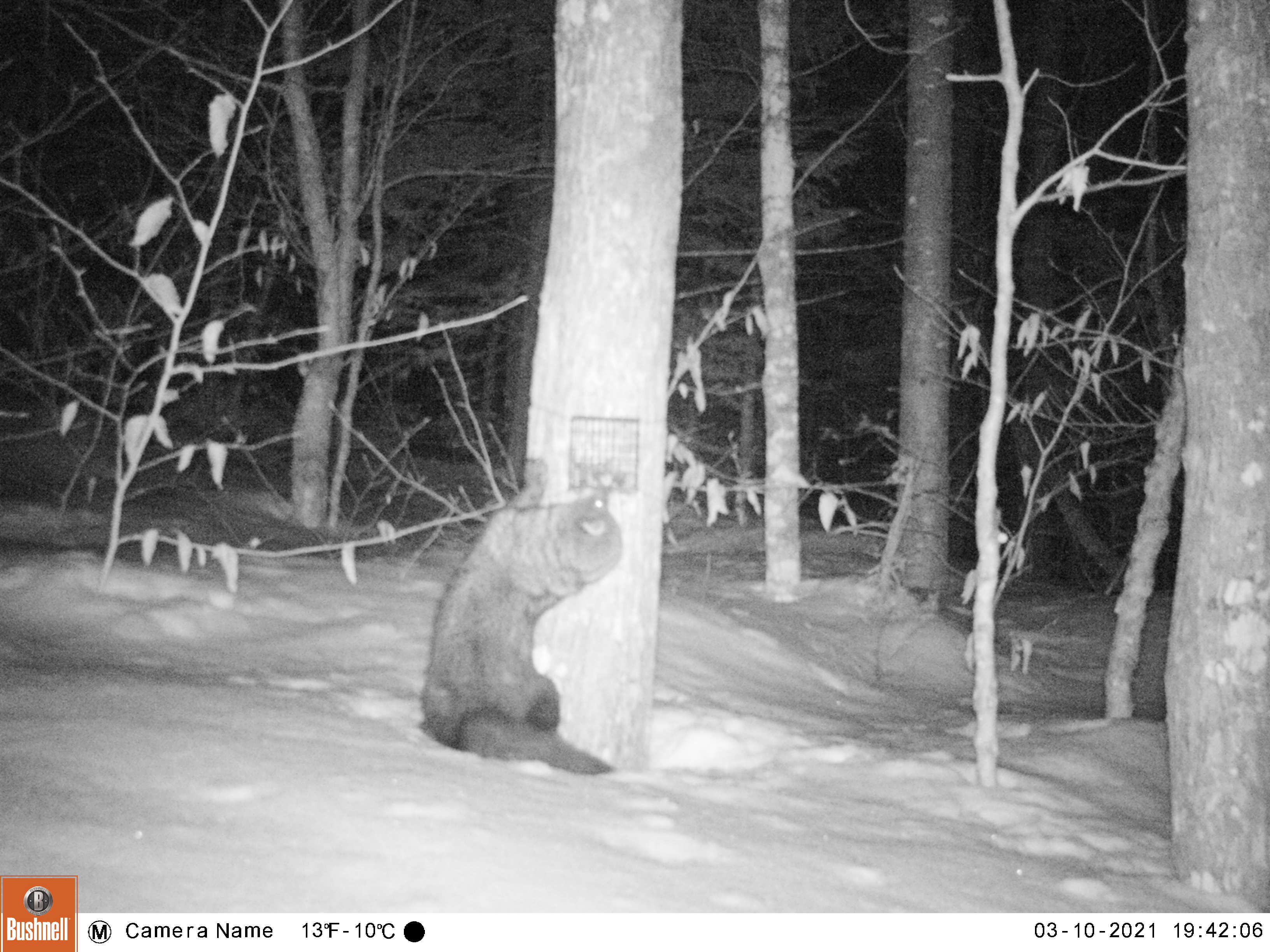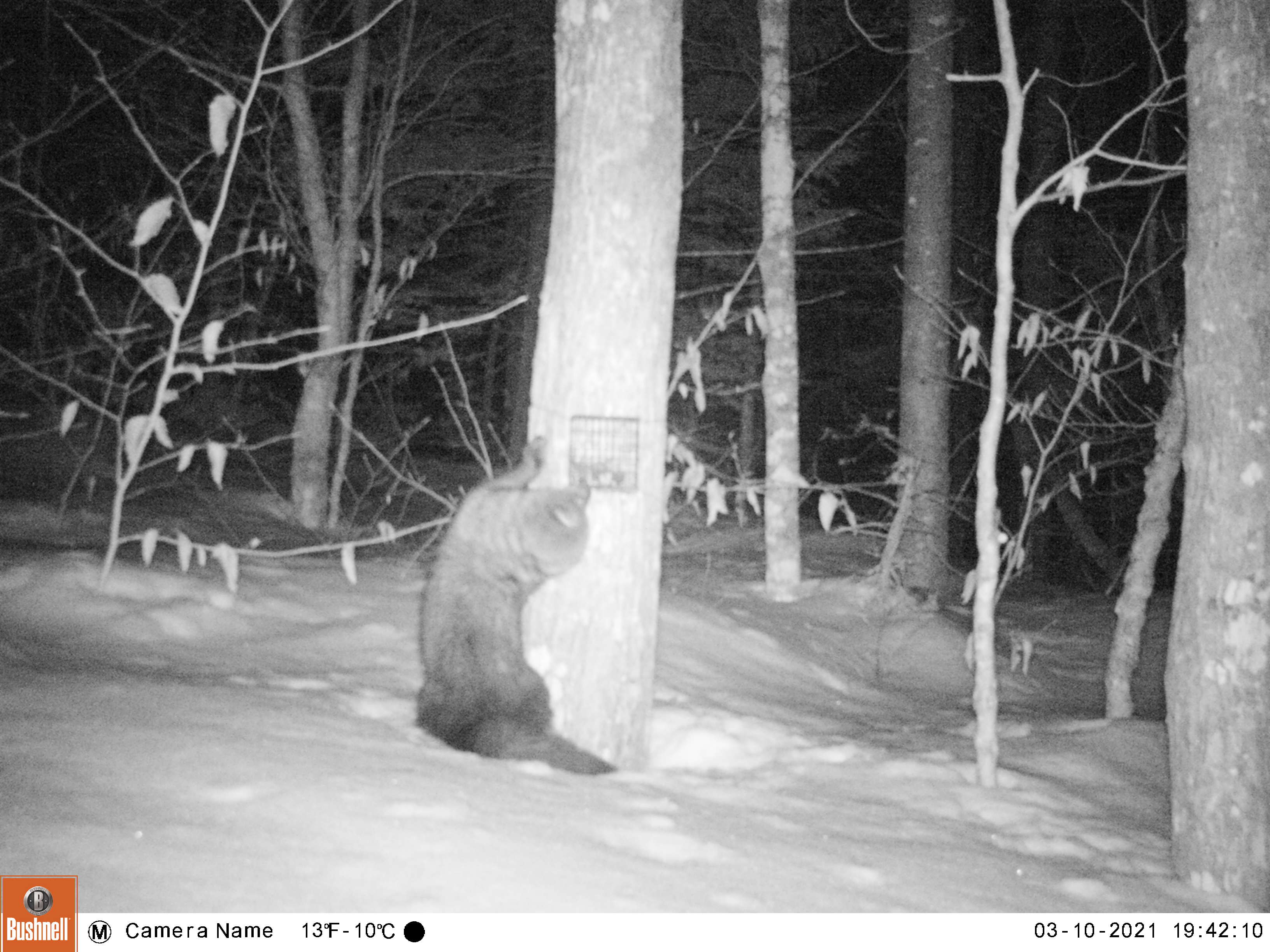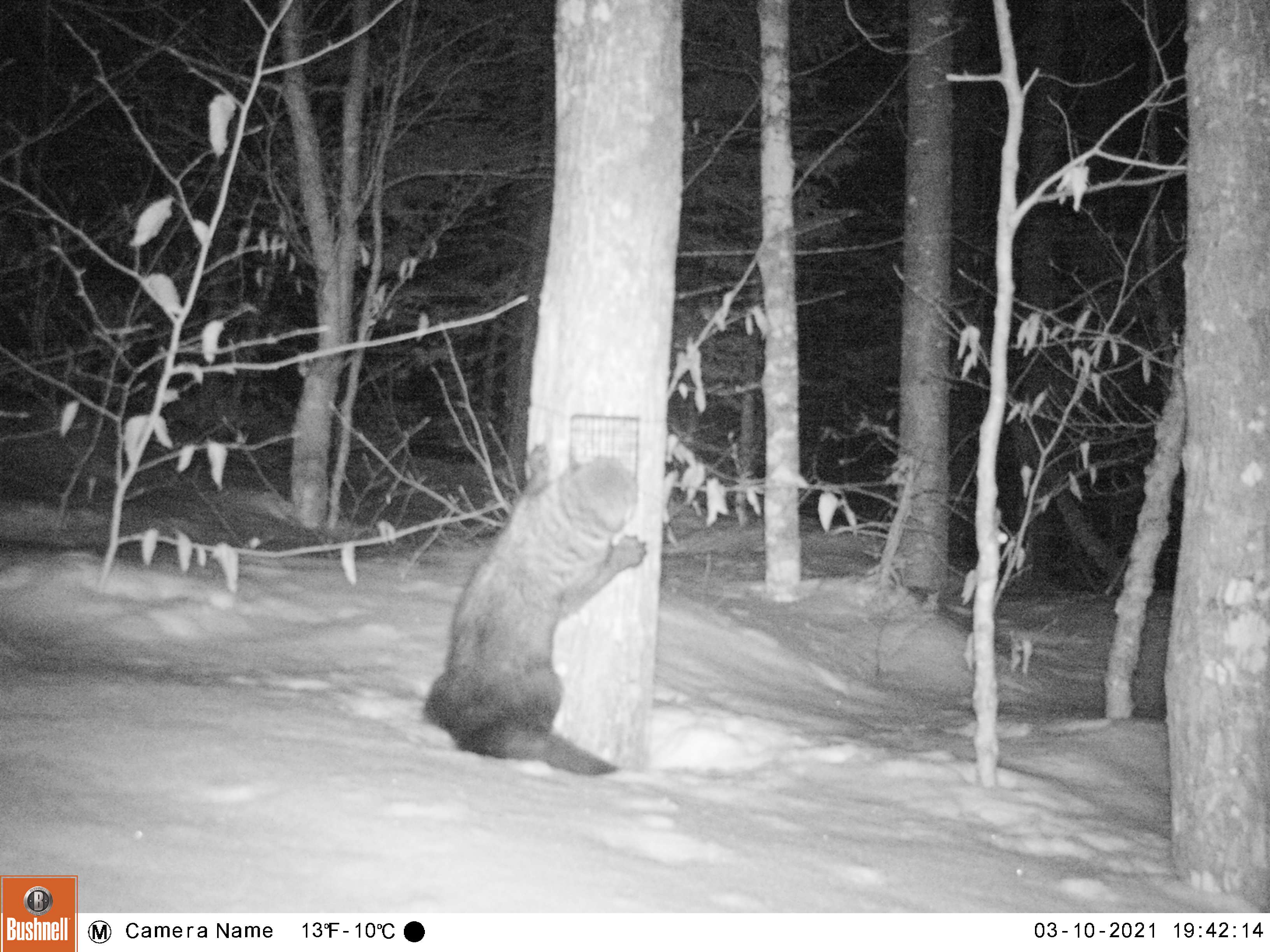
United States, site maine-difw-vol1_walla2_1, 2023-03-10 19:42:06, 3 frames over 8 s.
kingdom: Animalia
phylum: Chordata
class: Mammalia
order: Carnivora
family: Mustelidae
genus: Pekania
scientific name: Pekania pennanti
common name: fisher